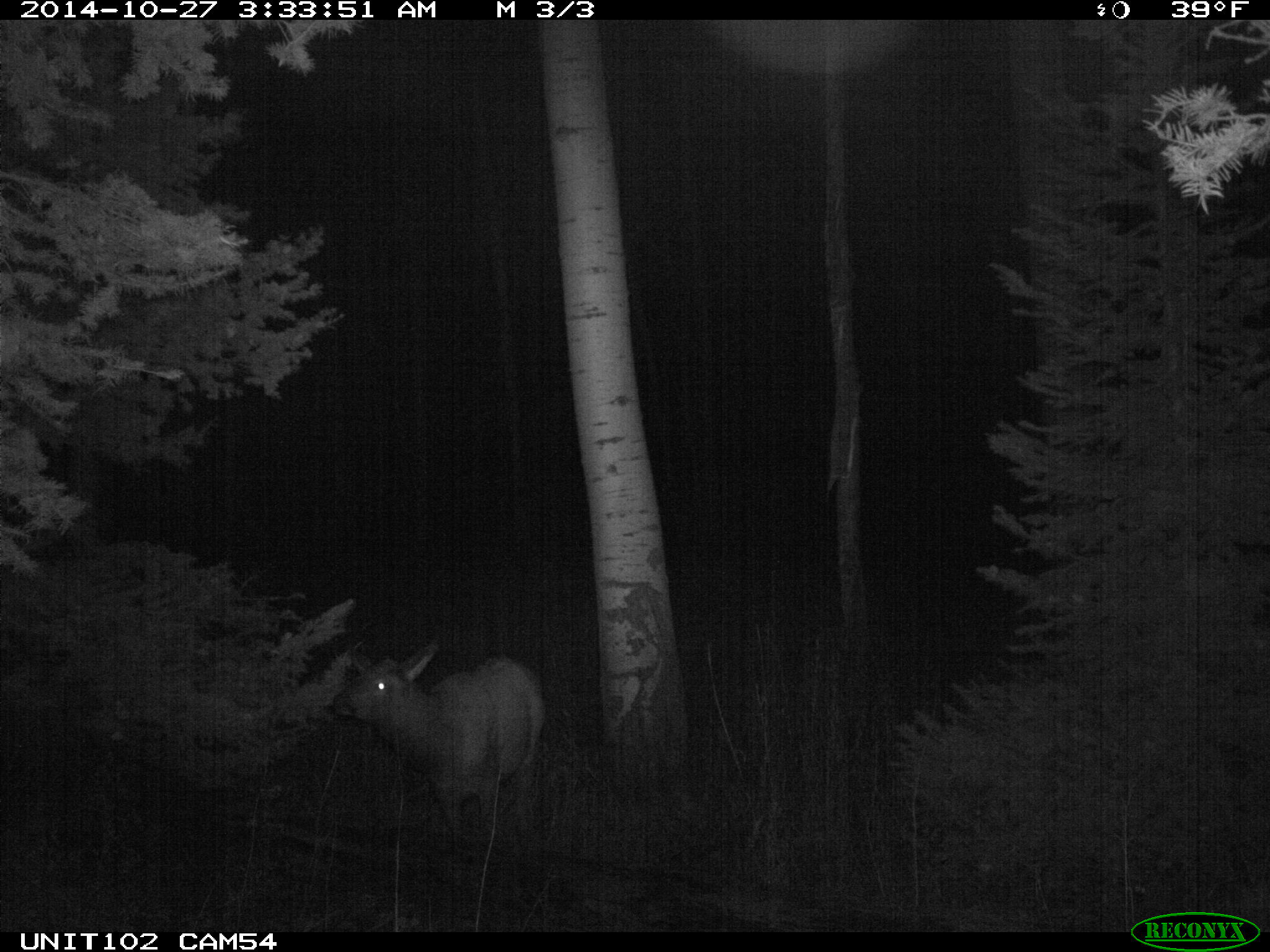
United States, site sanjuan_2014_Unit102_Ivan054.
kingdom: Animalia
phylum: Chordata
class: Mammalia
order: Artiodactyla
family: Cervidae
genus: Cervus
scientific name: Cervus elaphus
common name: red deer